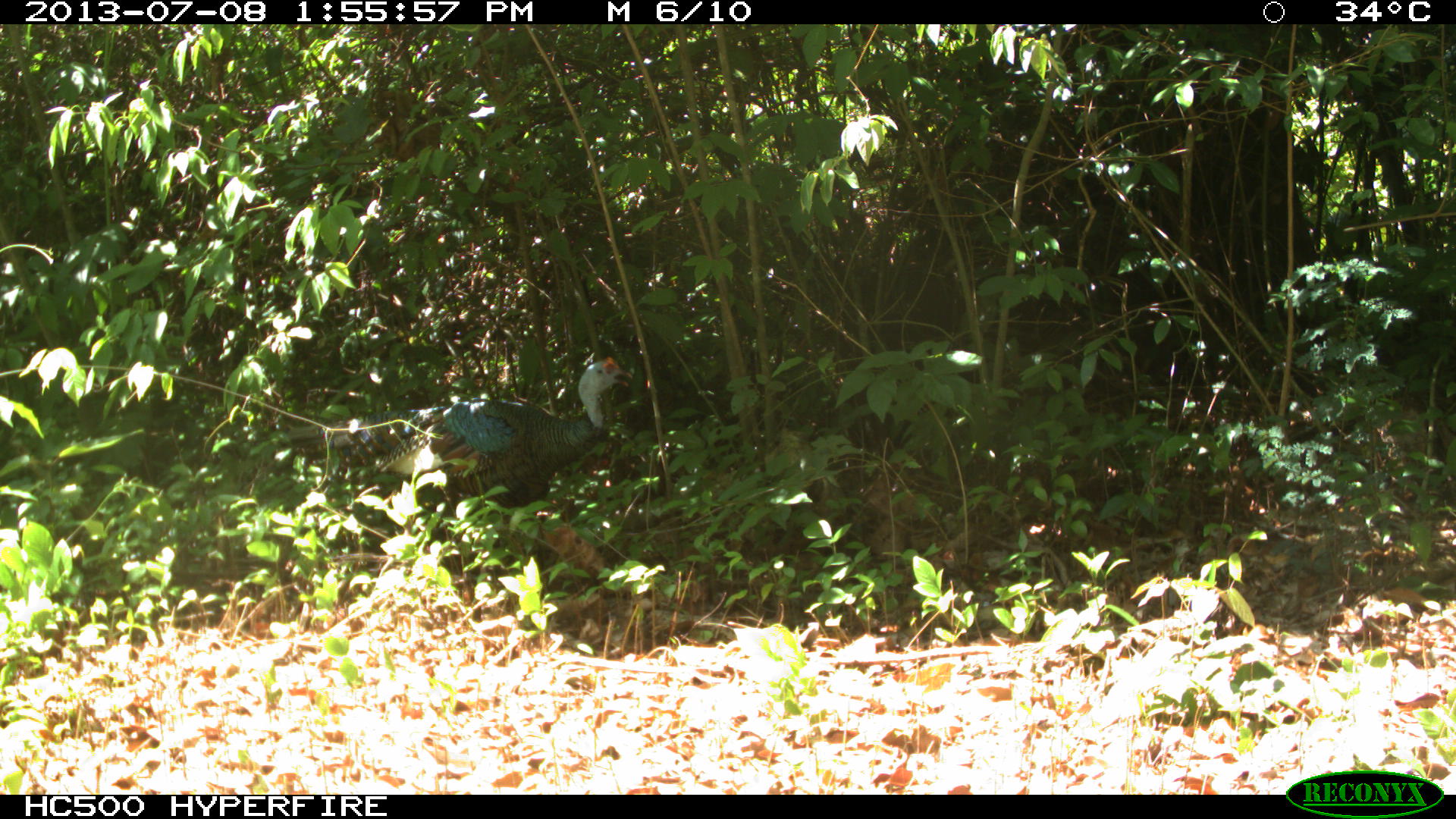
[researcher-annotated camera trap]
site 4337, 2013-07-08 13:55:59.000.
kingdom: Animalia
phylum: Chordata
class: Aves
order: Galliformes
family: Phasianidae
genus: Meleagris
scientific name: Meleagris ocellata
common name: ocellated turkey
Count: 1.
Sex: male.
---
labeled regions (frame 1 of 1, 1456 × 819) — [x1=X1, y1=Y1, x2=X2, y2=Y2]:
meleagris ocellata: [x1=274, y1=355, x2=633, y2=522]